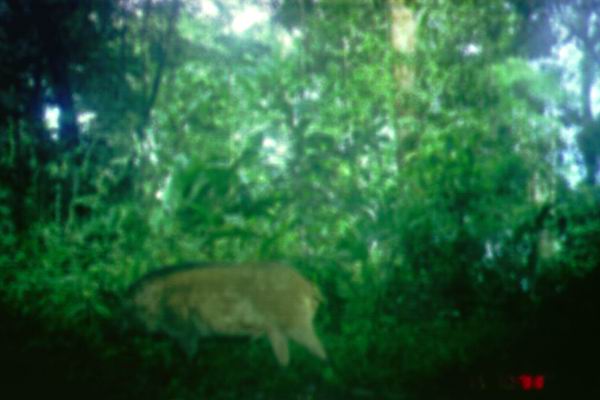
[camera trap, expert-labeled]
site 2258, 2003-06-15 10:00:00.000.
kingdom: Animalia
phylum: Chordata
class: Mammalia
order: Artiodactyla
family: Suidae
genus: Sus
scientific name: Sus scrofa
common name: wild boar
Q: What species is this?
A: Sus scrofa (wild boar).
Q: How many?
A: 1.